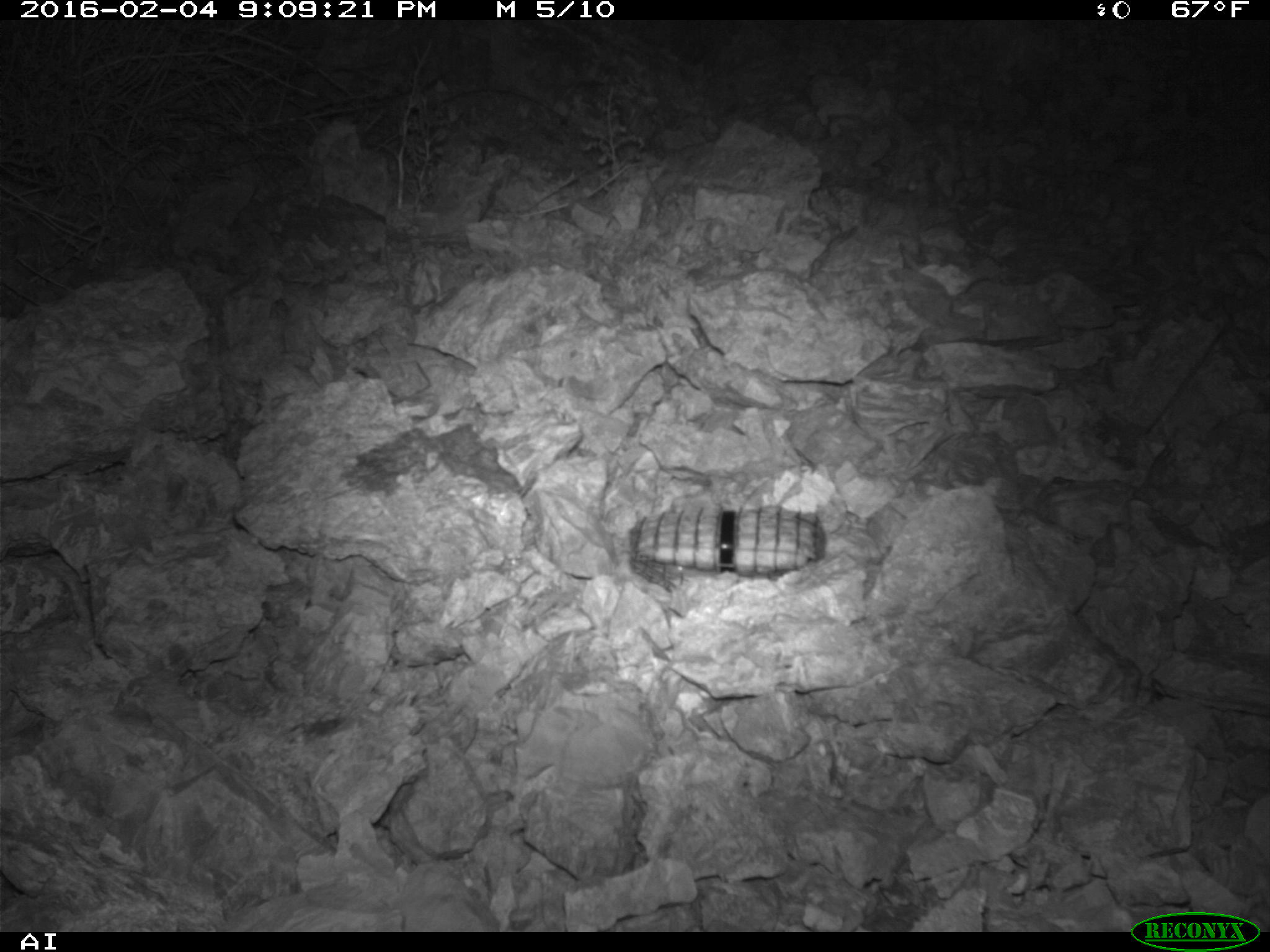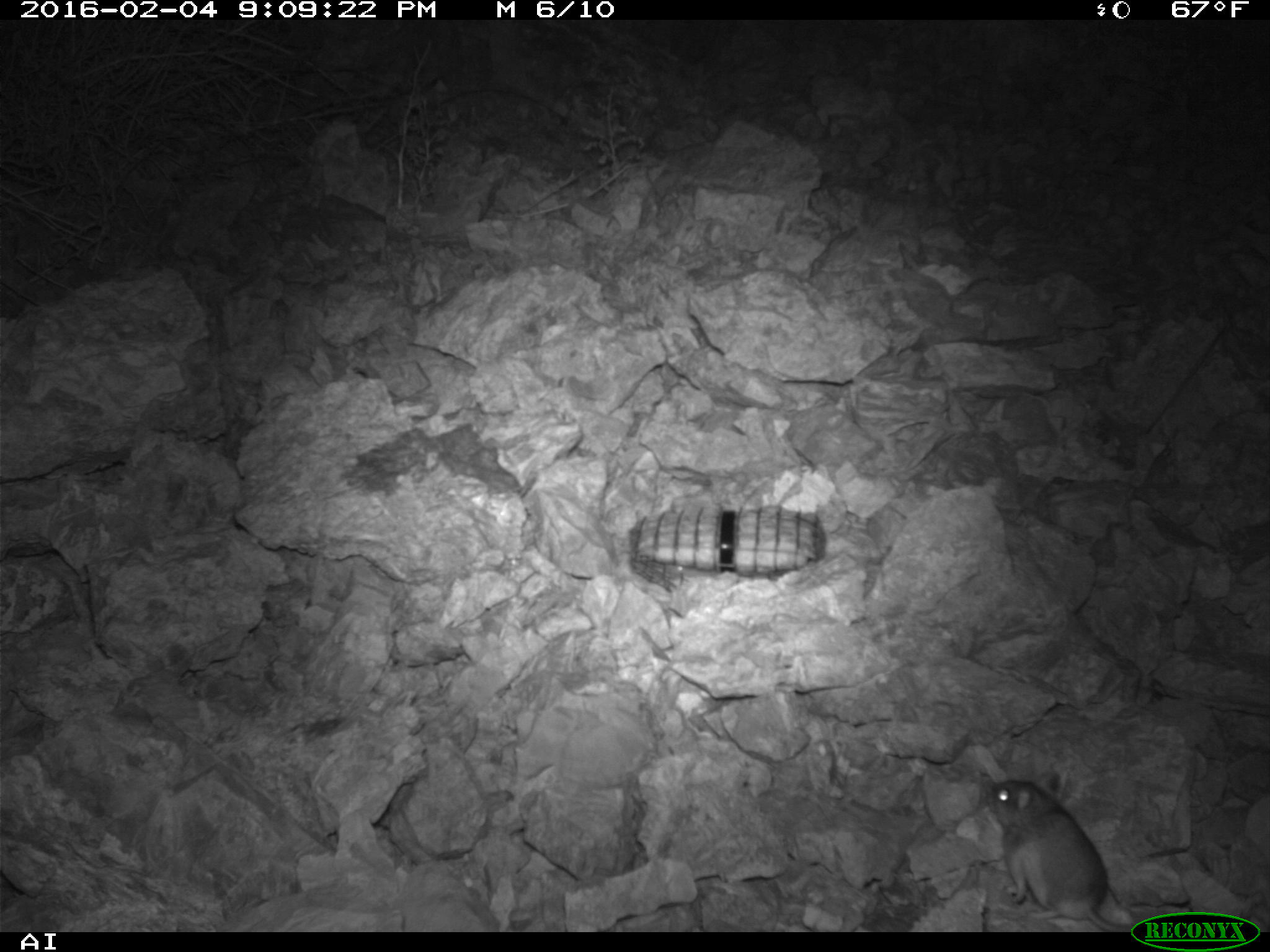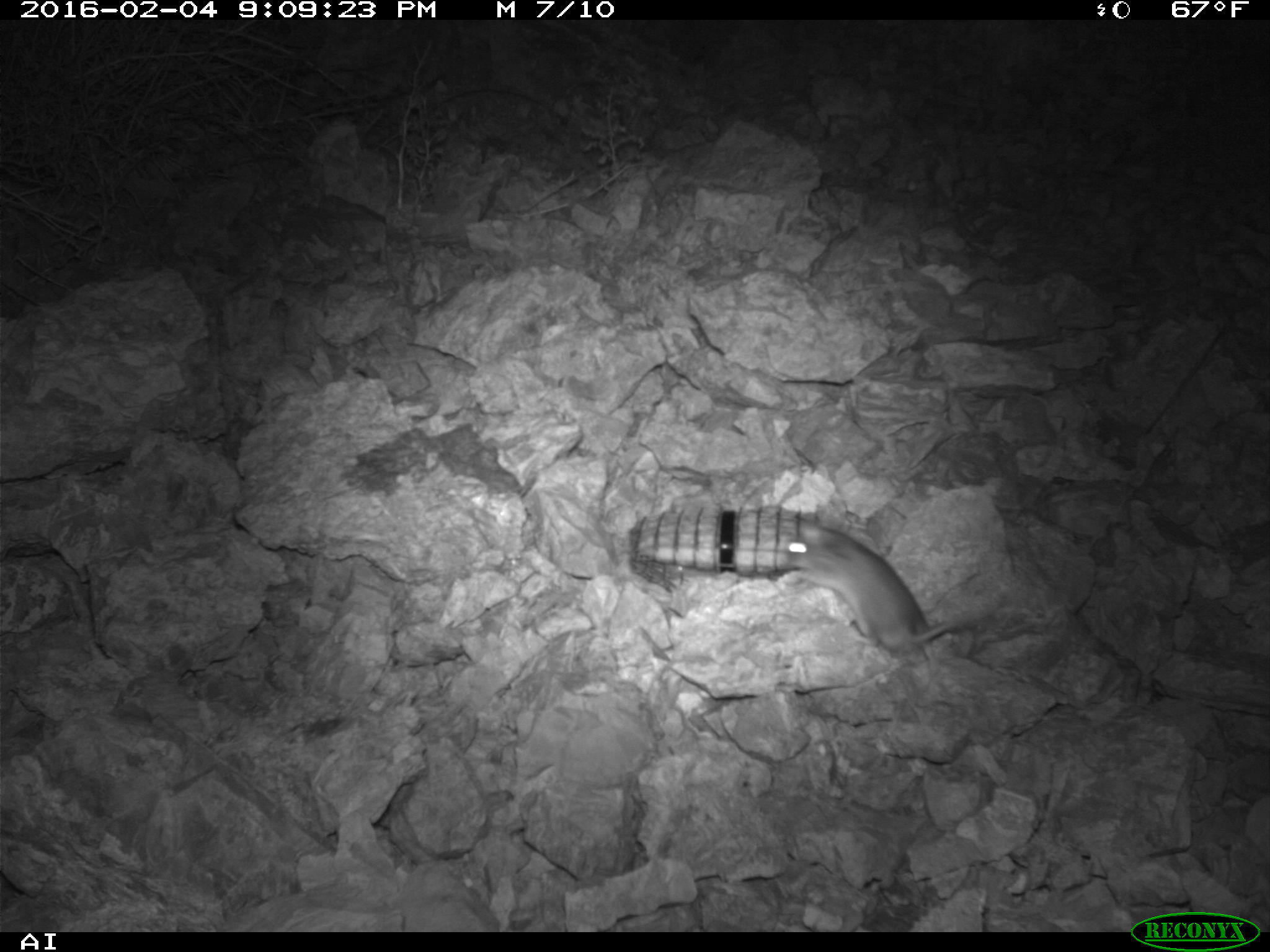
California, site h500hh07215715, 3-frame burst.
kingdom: Animalia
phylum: Chordata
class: Mammalia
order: Rodentia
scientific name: Rodentia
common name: rodent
Rodent (Rodentia).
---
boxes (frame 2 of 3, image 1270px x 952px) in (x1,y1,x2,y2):
rodent: (986,776,1140,930)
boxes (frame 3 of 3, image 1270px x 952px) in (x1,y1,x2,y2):
rodent: (783,518,985,661)